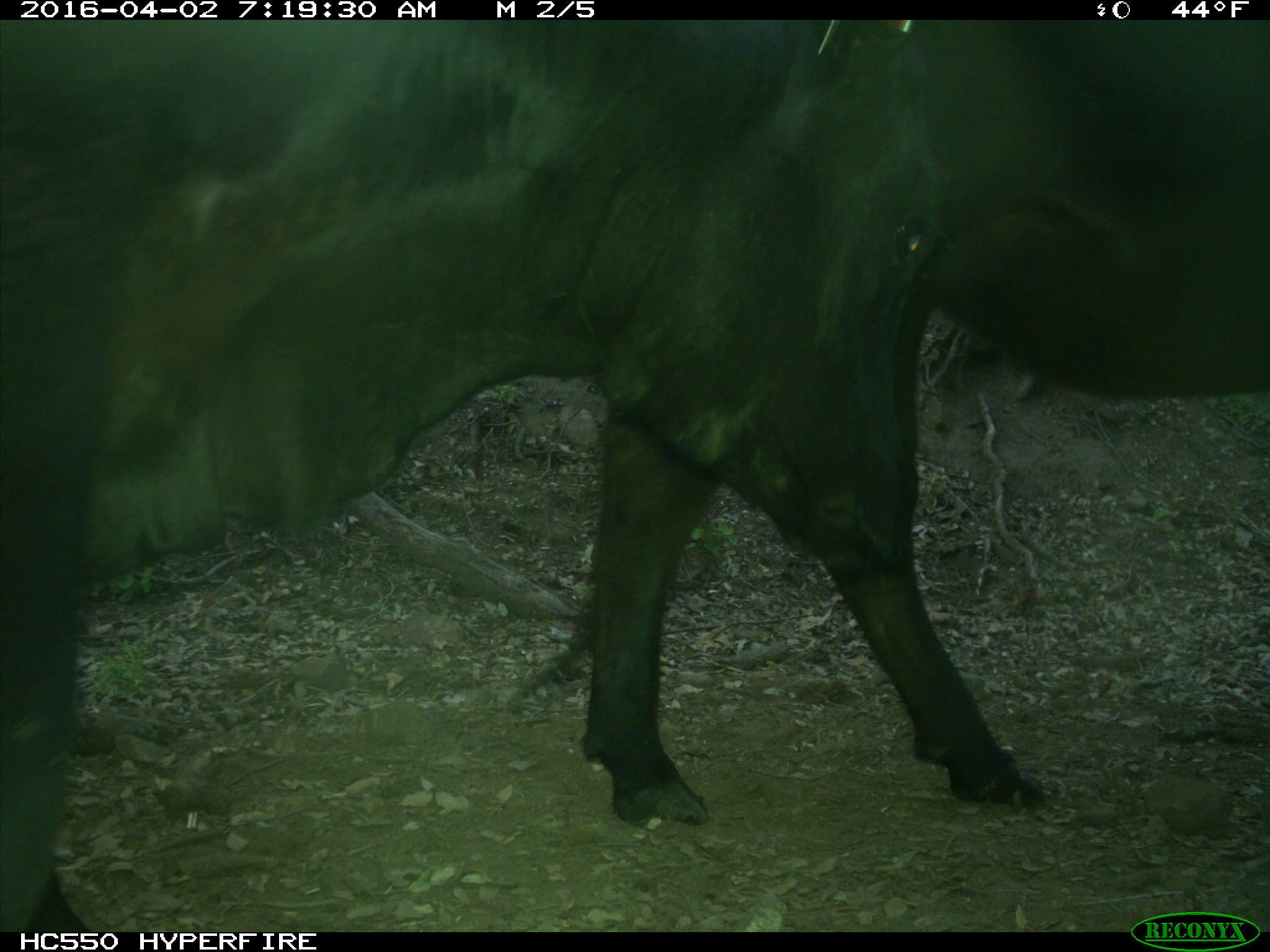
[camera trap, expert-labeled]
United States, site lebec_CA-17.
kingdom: Animalia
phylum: Chordata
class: Mammalia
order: Artiodactyla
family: Bovidae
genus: Bos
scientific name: Bos taurus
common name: domestic cow